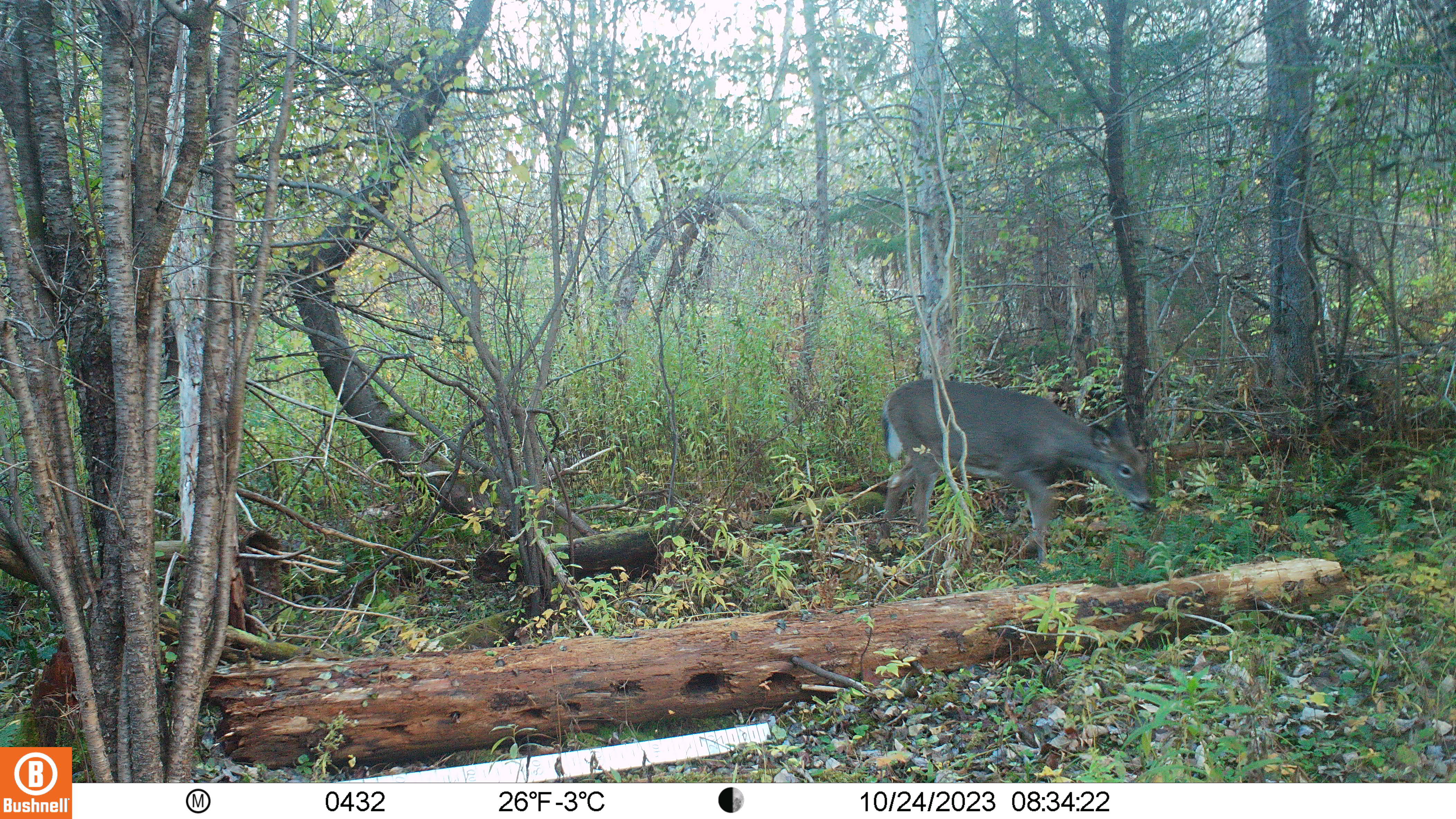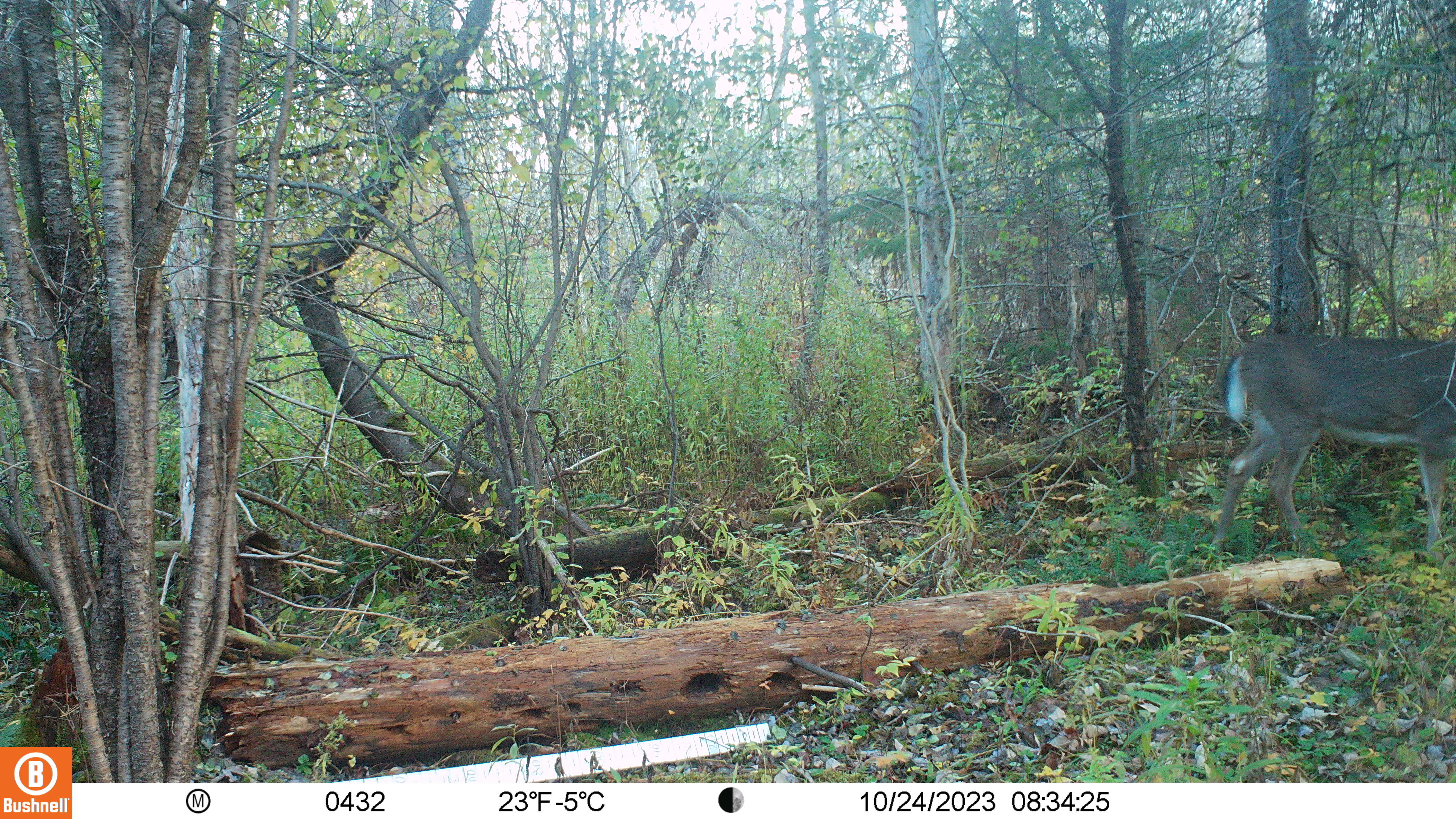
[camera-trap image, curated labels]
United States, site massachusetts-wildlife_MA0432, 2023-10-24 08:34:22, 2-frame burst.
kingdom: Animalia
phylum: Chordata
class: Mammalia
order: Artiodactyla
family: Cervidae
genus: Odocoileus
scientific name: Odocoileus virginianus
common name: white-tailed deer